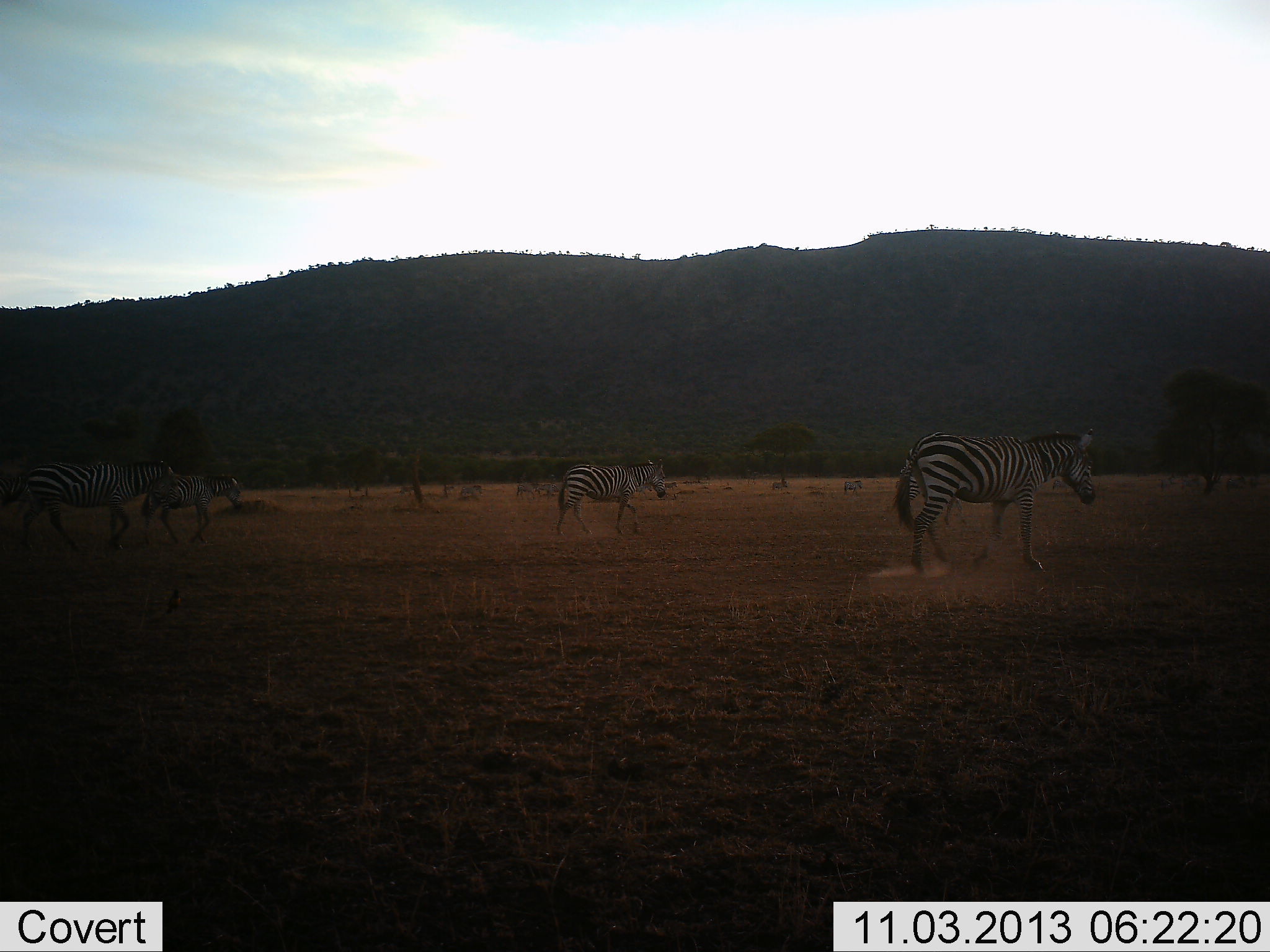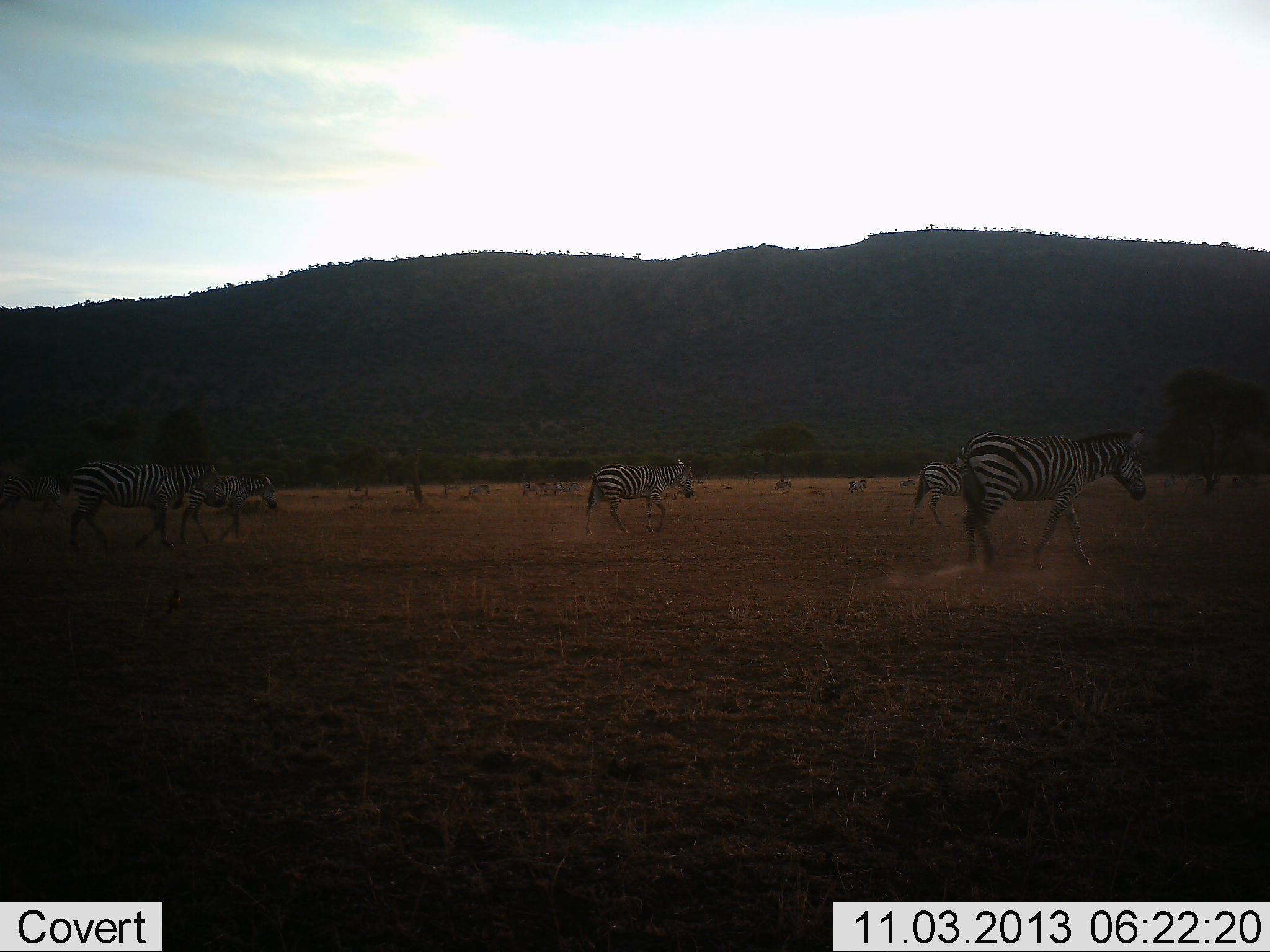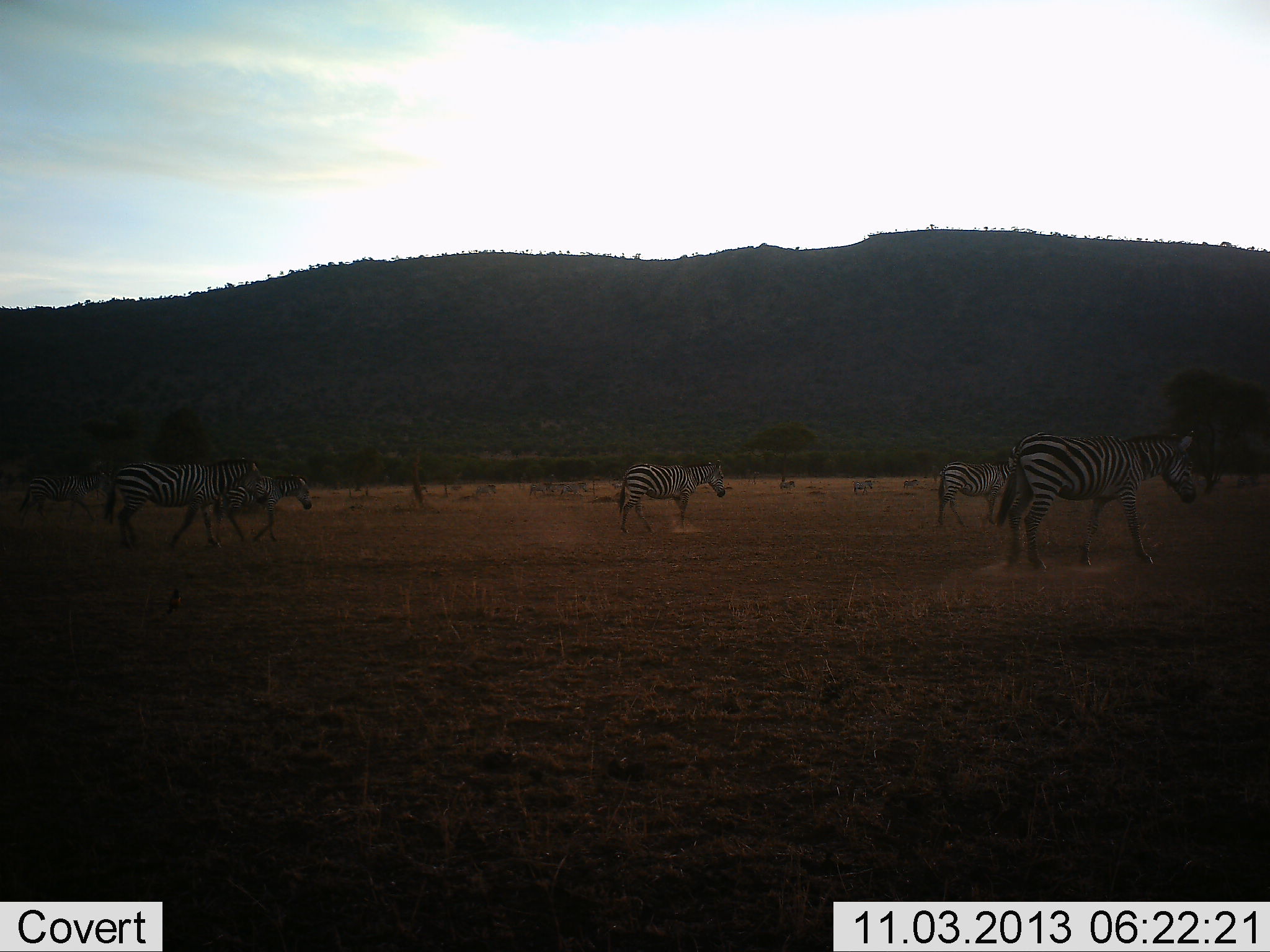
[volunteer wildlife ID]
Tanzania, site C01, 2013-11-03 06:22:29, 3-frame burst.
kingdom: Animalia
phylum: Chordata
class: Mammalia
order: Perissodactyla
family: Equidae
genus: Equus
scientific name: Equus quagga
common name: plains zebra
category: zebra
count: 5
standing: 10%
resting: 0%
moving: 100%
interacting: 0%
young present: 0%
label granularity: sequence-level